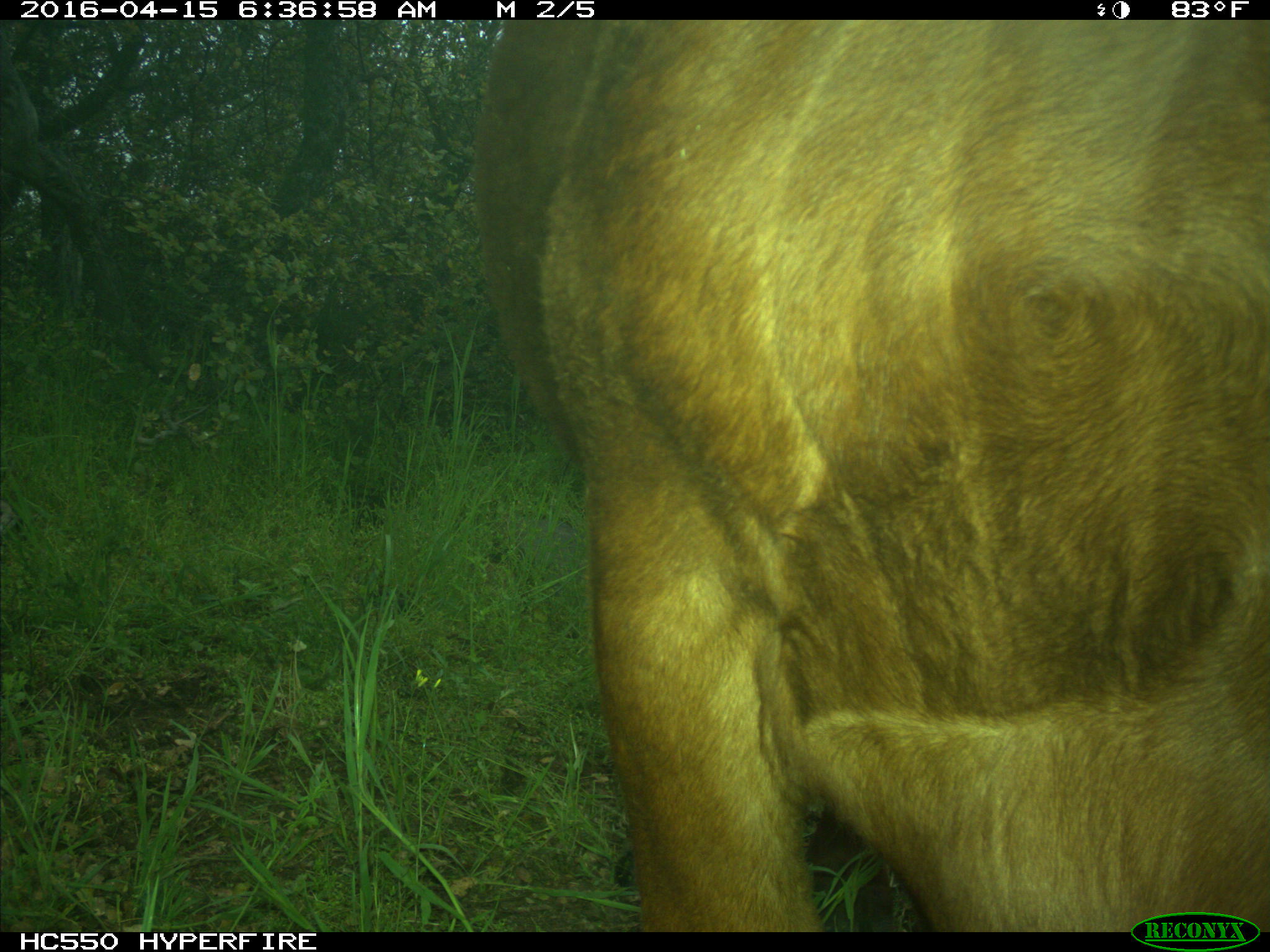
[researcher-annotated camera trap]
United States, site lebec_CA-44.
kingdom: Animalia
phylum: Chordata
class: Mammalia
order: Artiodactyla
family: Bovidae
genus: Bos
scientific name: Bos taurus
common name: domestic cow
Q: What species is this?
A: Bos taurus (domestic cow).